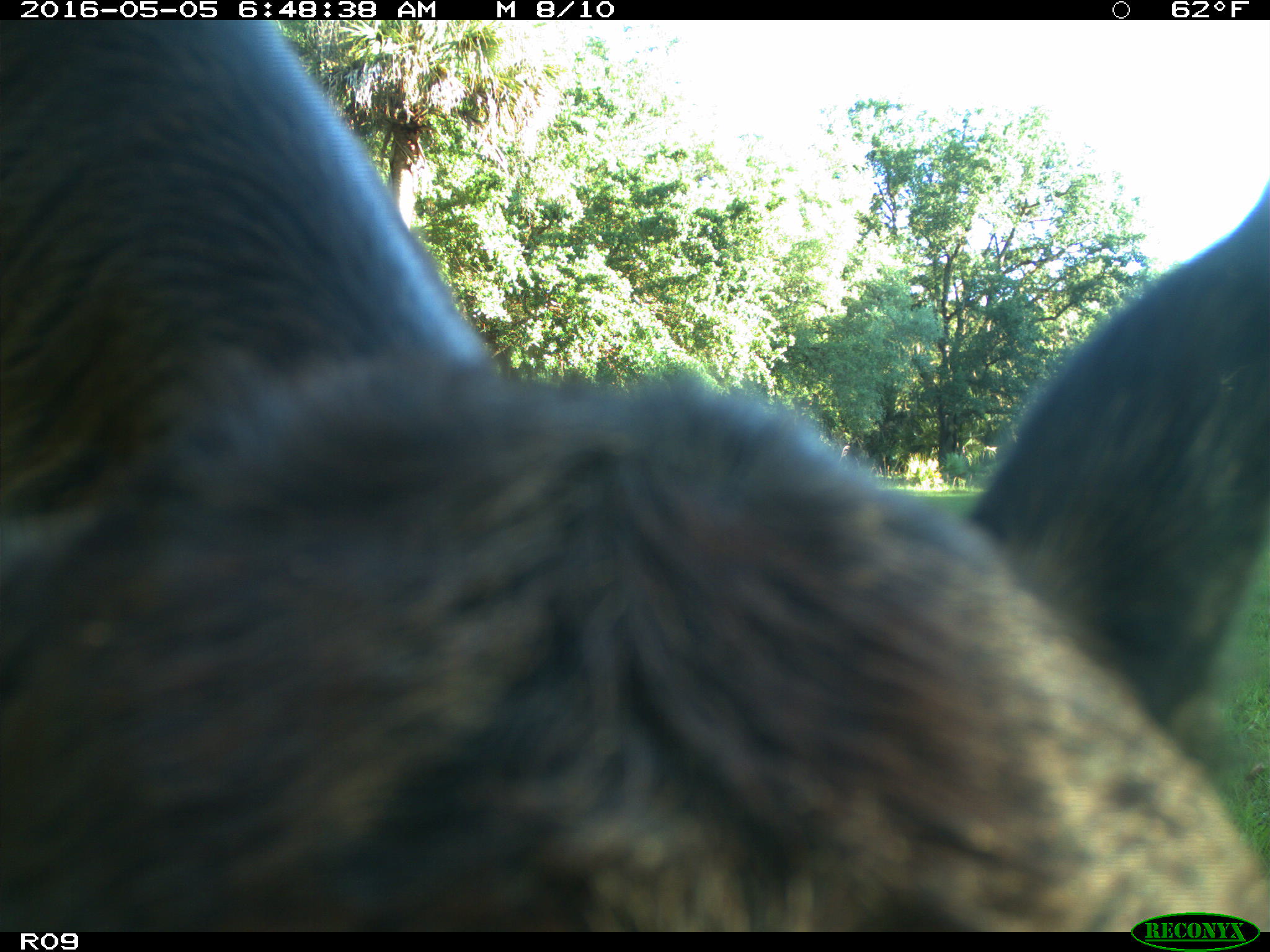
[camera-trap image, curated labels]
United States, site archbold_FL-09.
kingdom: Animalia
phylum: Chordata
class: Mammalia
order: Artiodactyla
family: Bovidae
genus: Bos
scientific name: Bos taurus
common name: domestic cow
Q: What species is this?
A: Bos taurus (domestic cow).